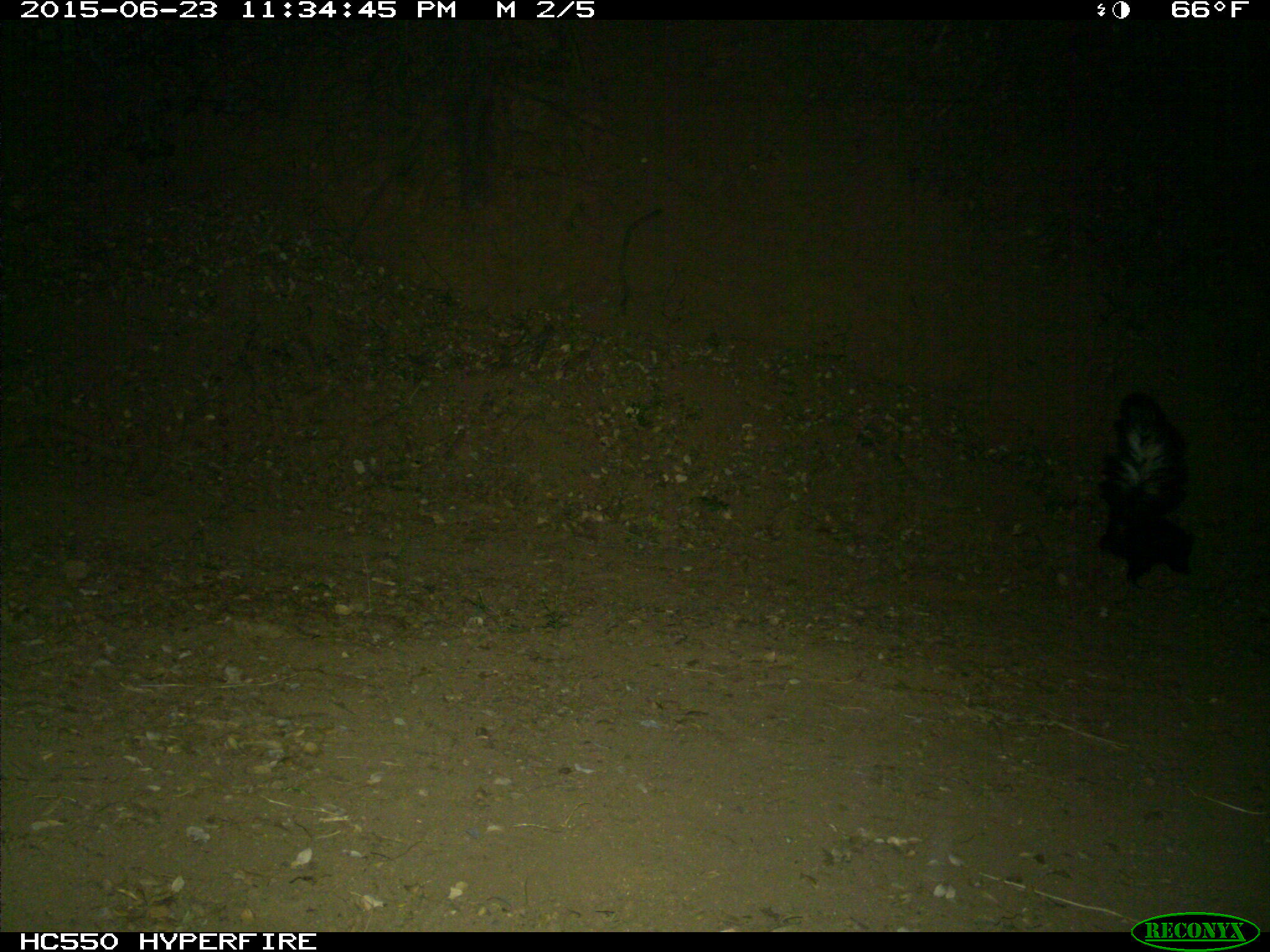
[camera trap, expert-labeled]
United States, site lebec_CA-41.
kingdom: Animalia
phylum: Chordata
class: Mammalia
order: Carnivora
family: Mephitidae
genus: Mephitis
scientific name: Mephitis mephitis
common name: striped skunk